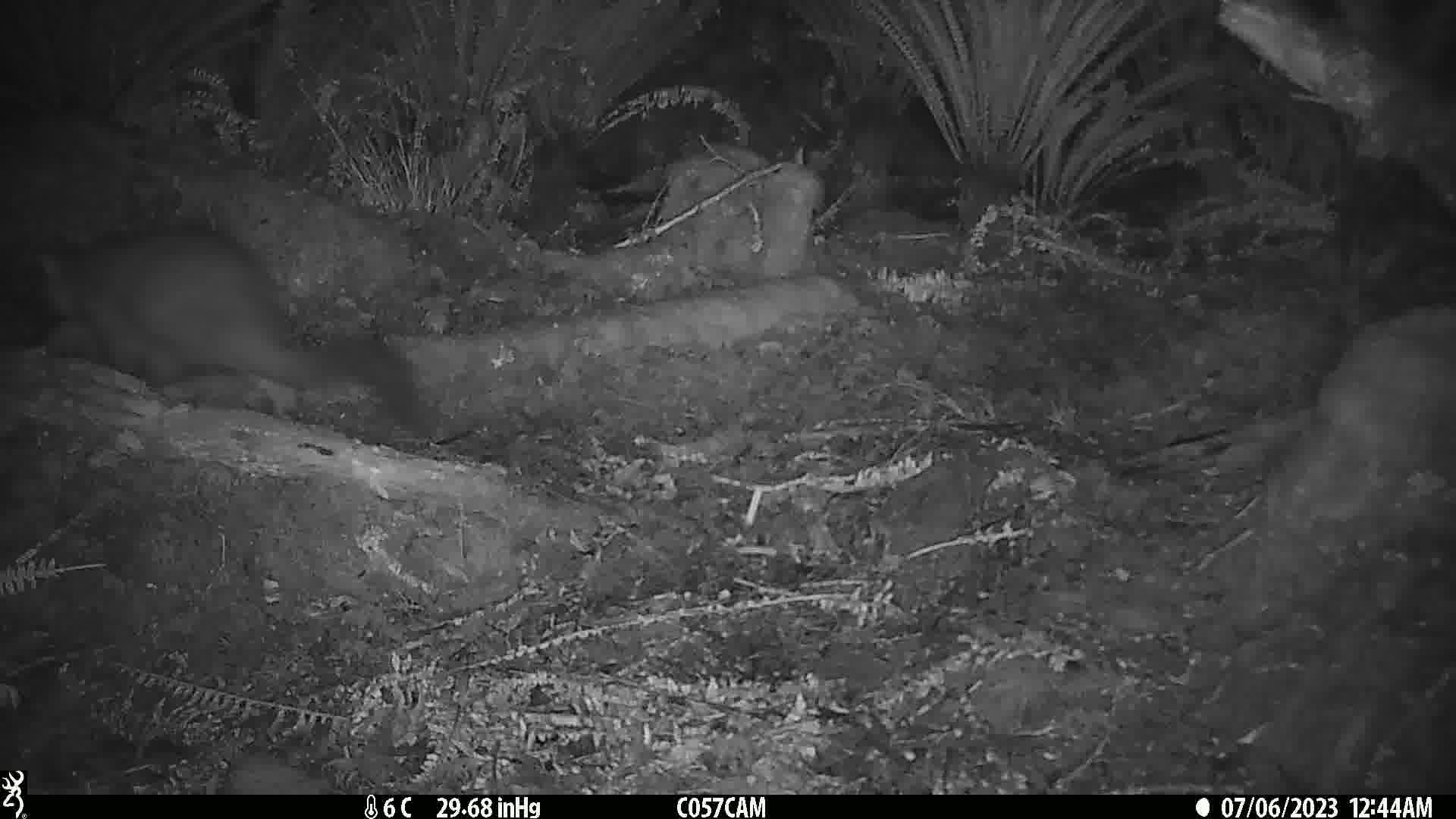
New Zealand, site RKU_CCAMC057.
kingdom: Animalia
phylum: Chordata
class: Mammalia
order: Diprotodontia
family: Phalangeridae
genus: Trichosurus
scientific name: Trichosurus vulpecula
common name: common brushtail possum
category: possum